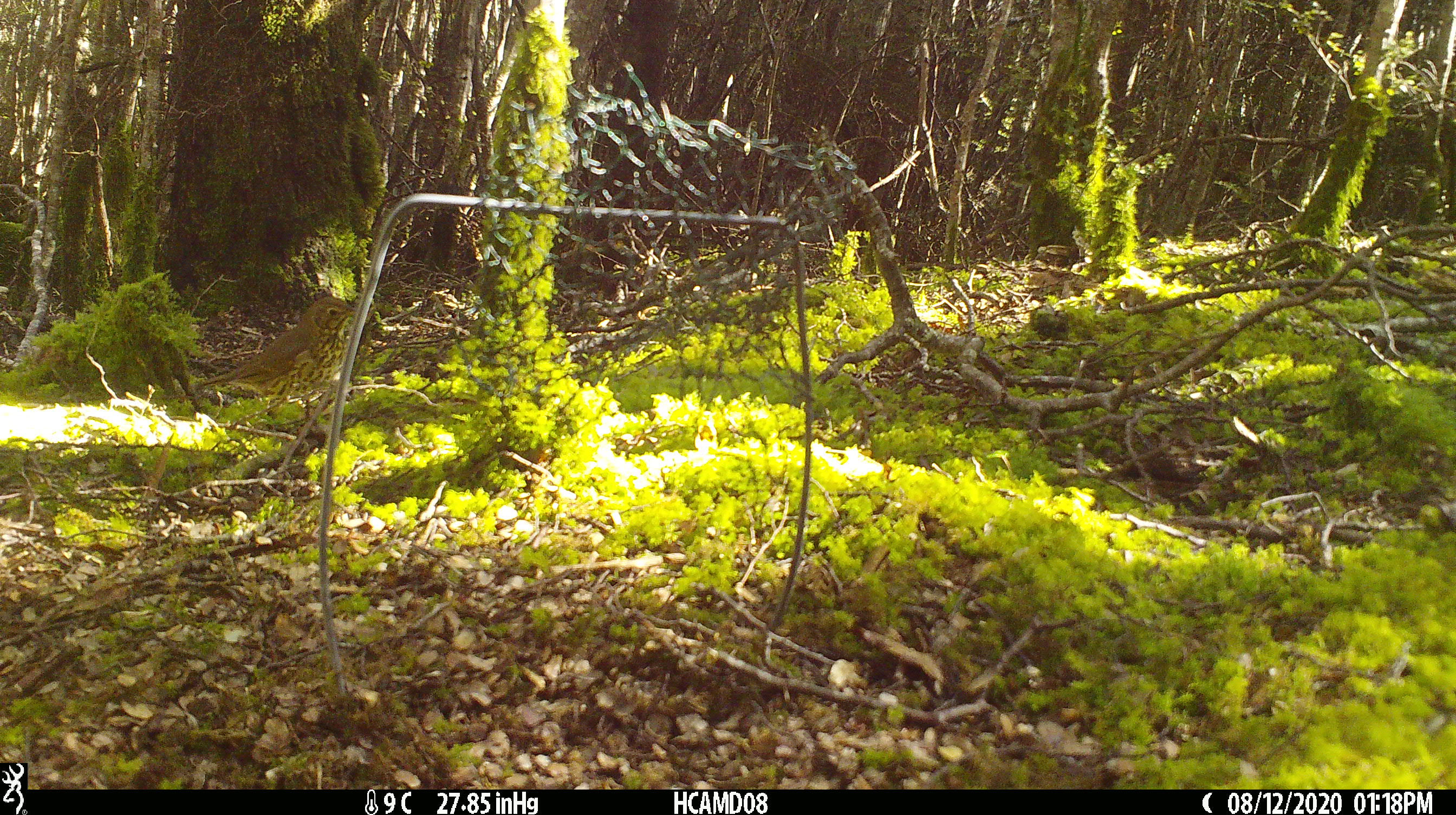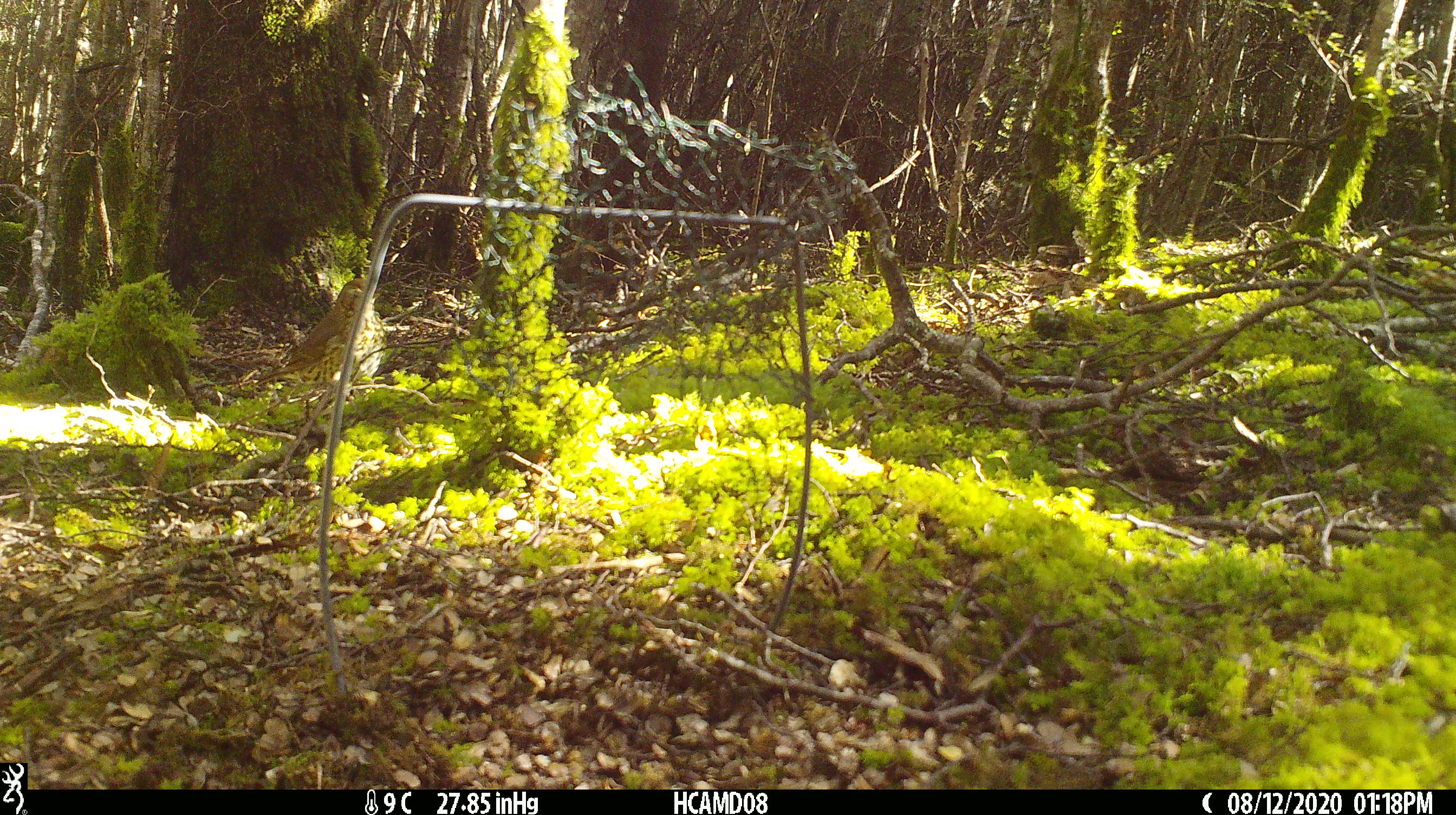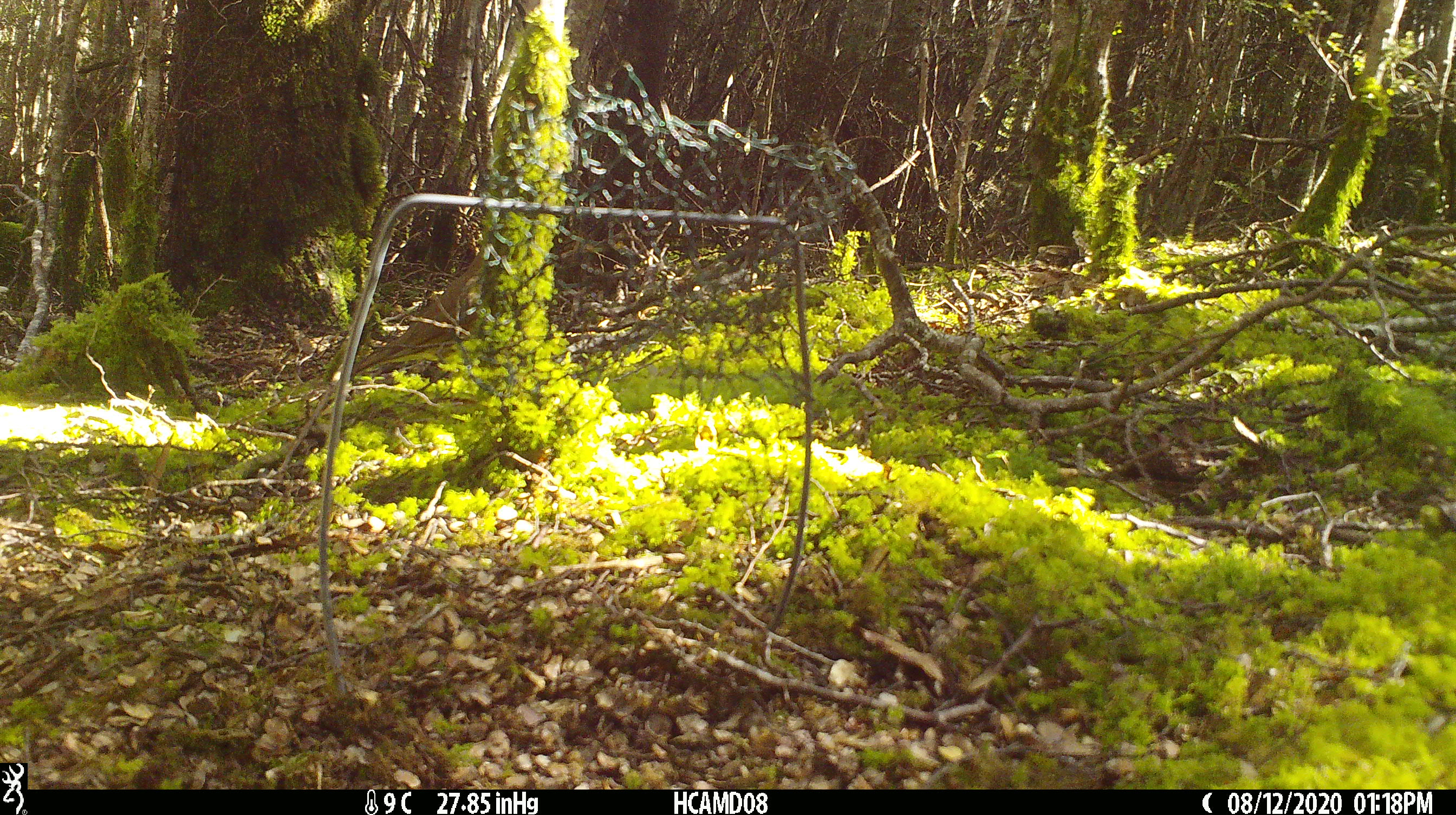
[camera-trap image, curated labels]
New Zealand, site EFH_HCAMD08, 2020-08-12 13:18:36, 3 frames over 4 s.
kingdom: Animalia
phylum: Chordata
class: Aves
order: Passeriformes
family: Turdidae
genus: Turdus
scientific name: Turdus philomelos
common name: song thrush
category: thrush